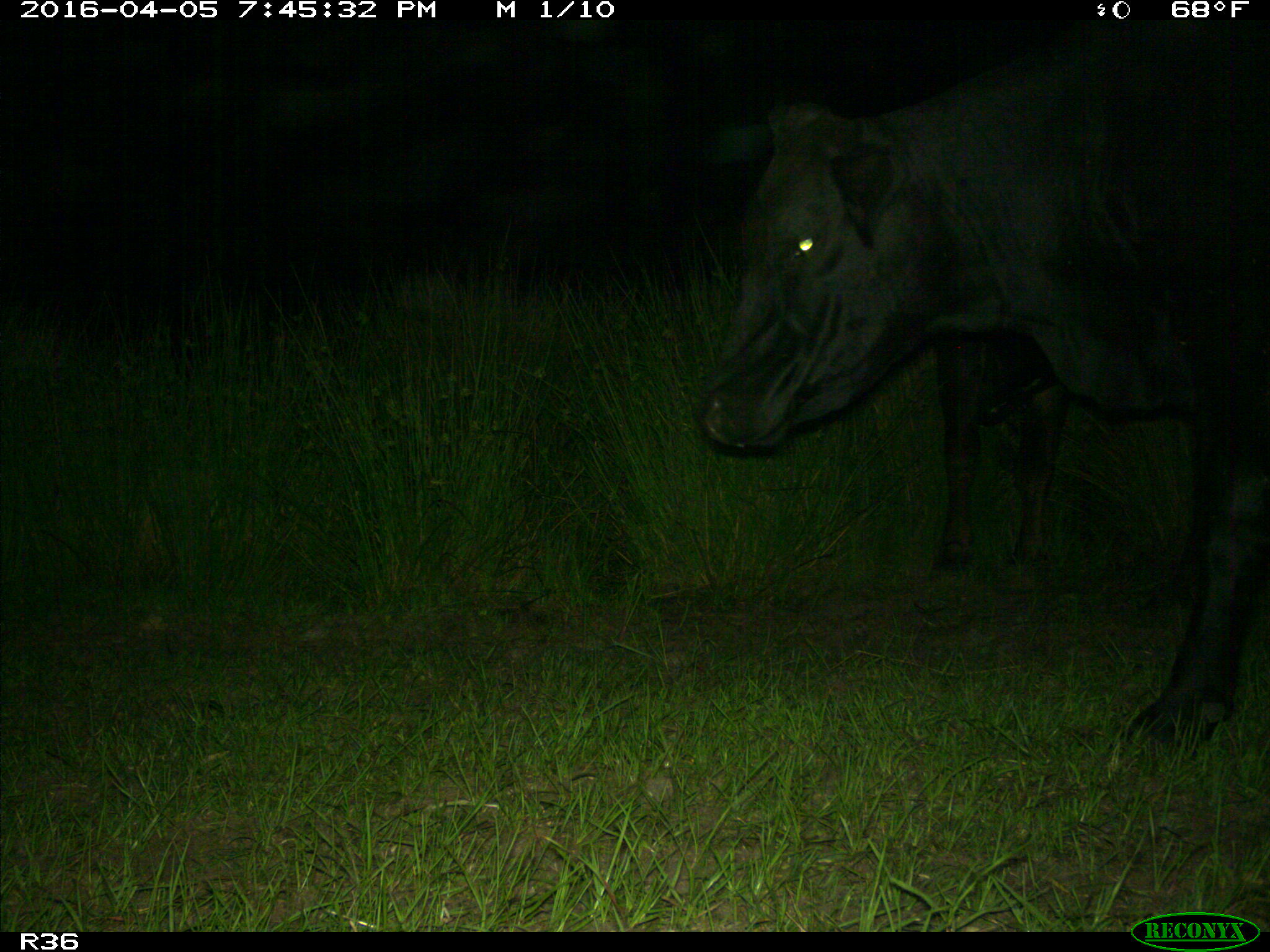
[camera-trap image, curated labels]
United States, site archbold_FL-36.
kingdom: Animalia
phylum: Chordata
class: Mammalia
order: Artiodactyla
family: Bovidae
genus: Bos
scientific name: Bos taurus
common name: domestic cow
Bos taurus (domestic cow).